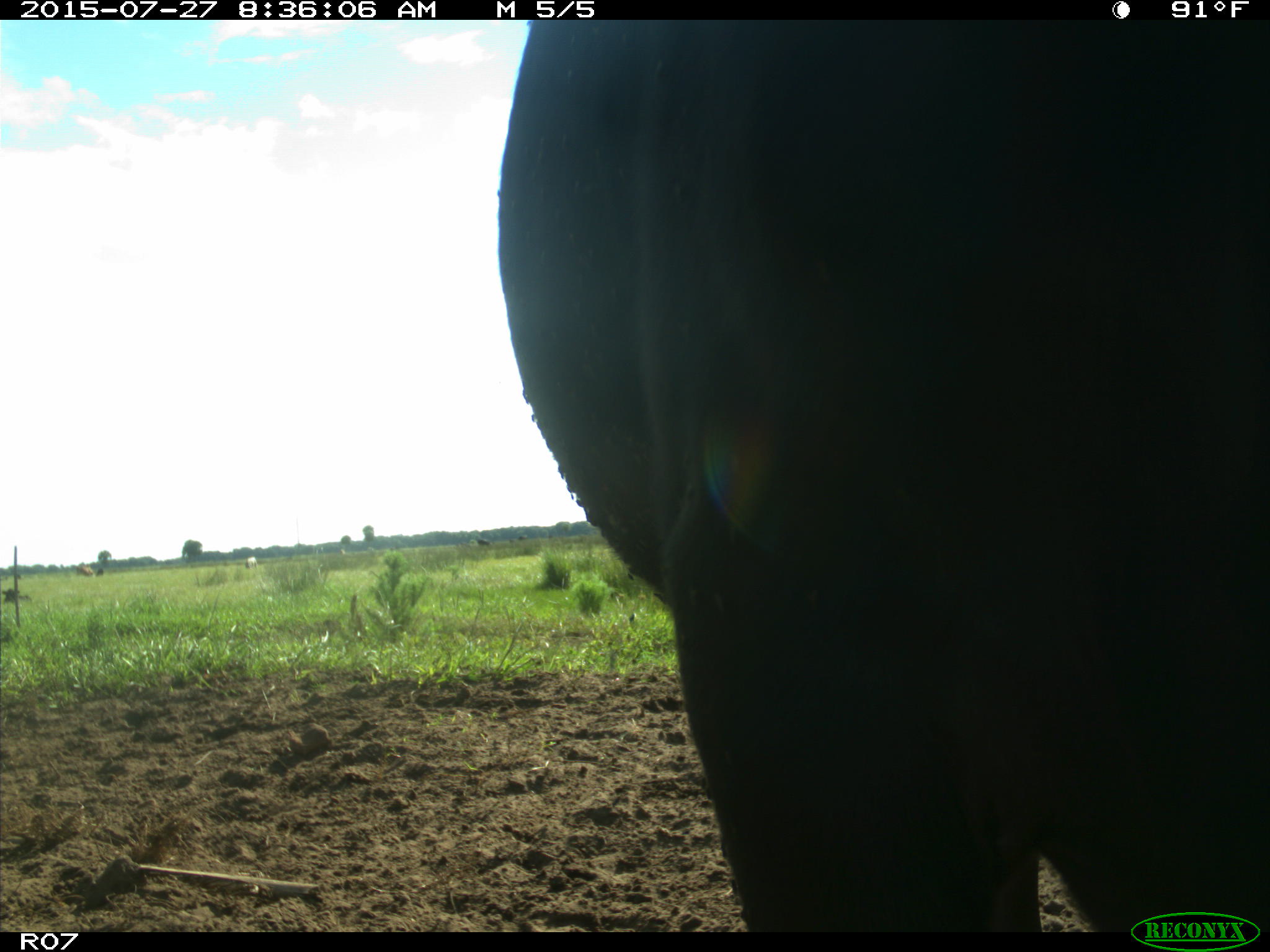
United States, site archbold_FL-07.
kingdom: Animalia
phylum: Chordata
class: Mammalia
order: Artiodactyla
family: Bovidae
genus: Bos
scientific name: Bos taurus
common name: domestic cow